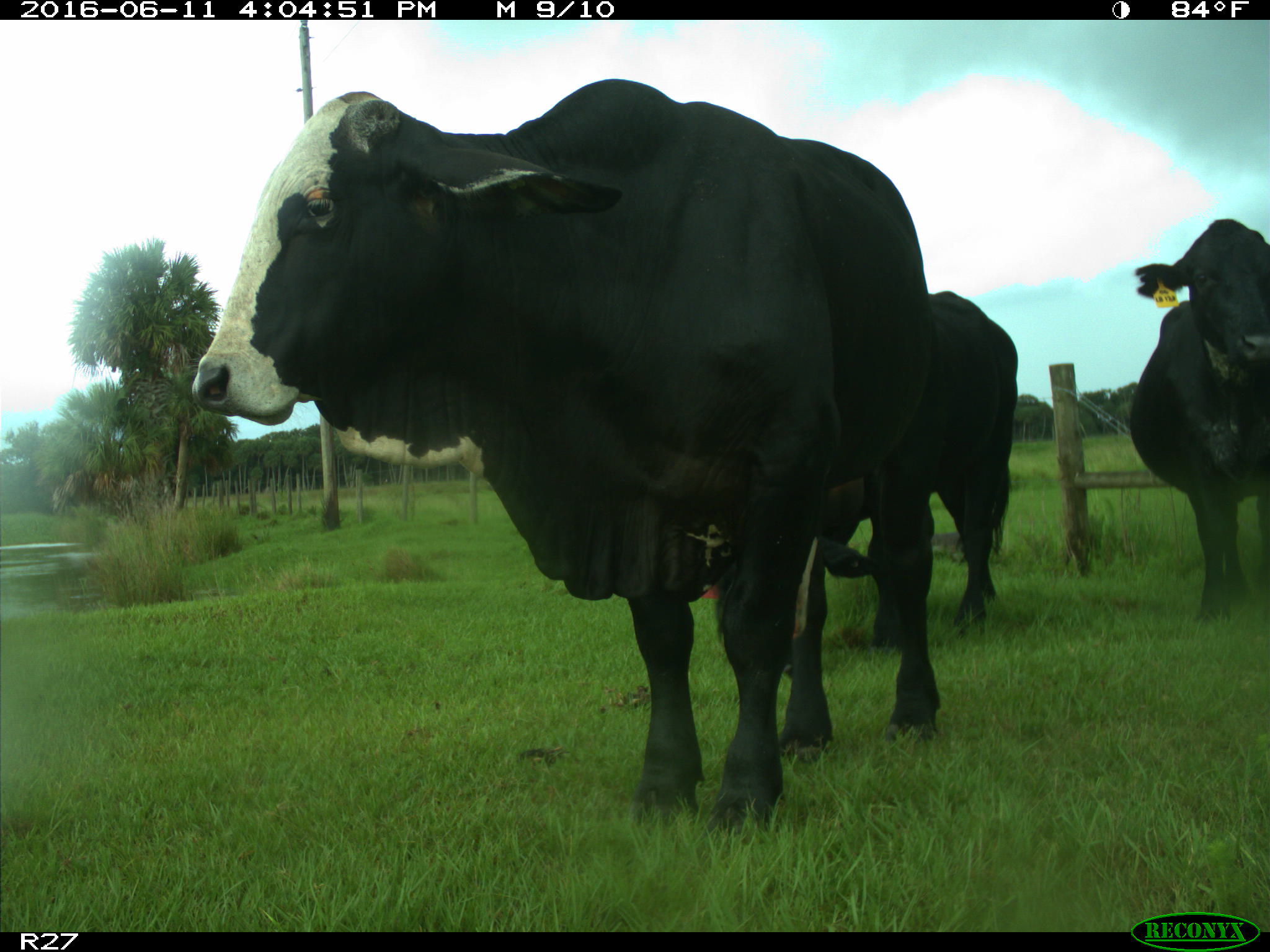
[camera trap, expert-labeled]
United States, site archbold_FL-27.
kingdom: Animalia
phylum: Chordata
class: Mammalia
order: Artiodactyla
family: Bovidae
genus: Bos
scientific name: Bos taurus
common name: domestic cow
Bos taurus (domestic cow).